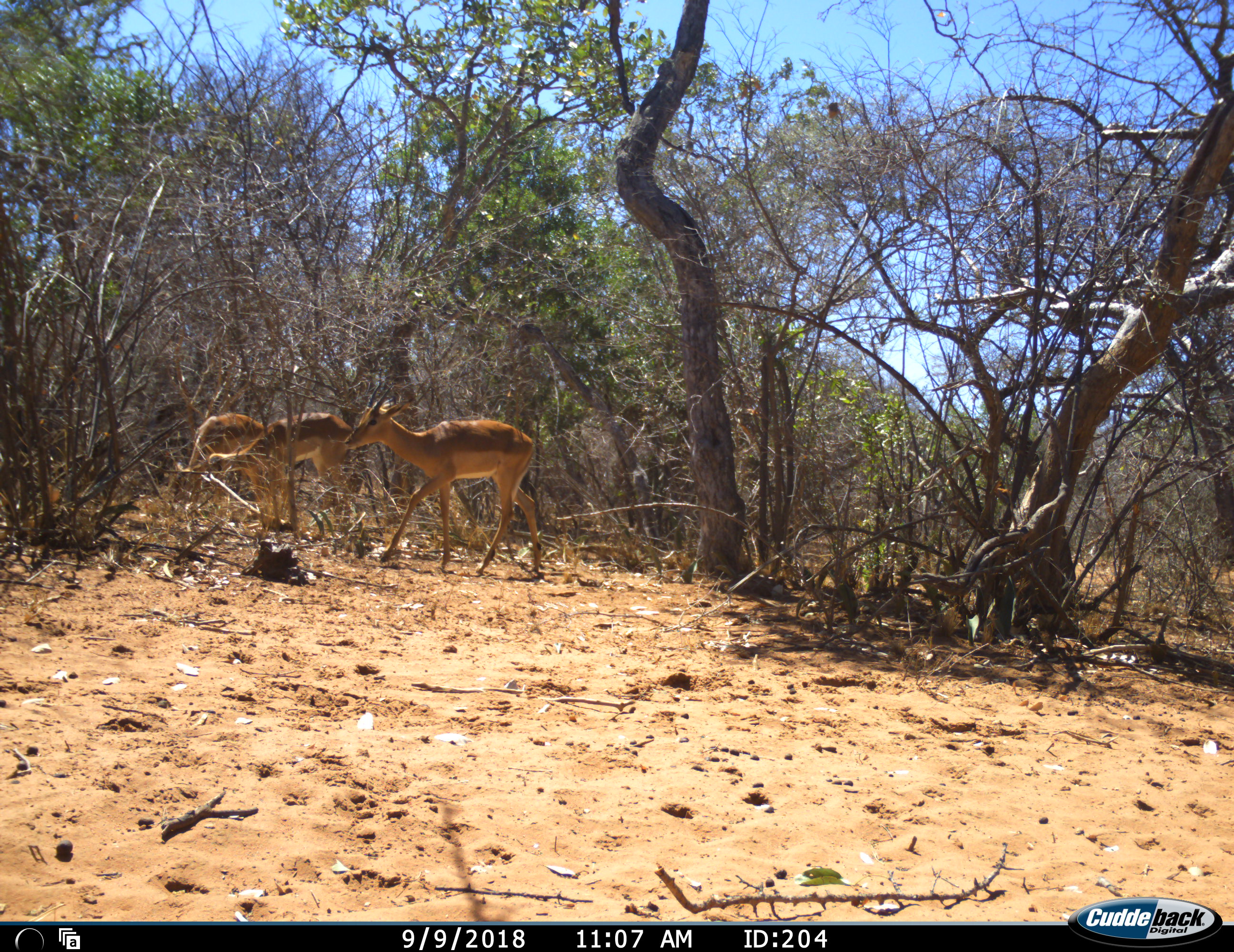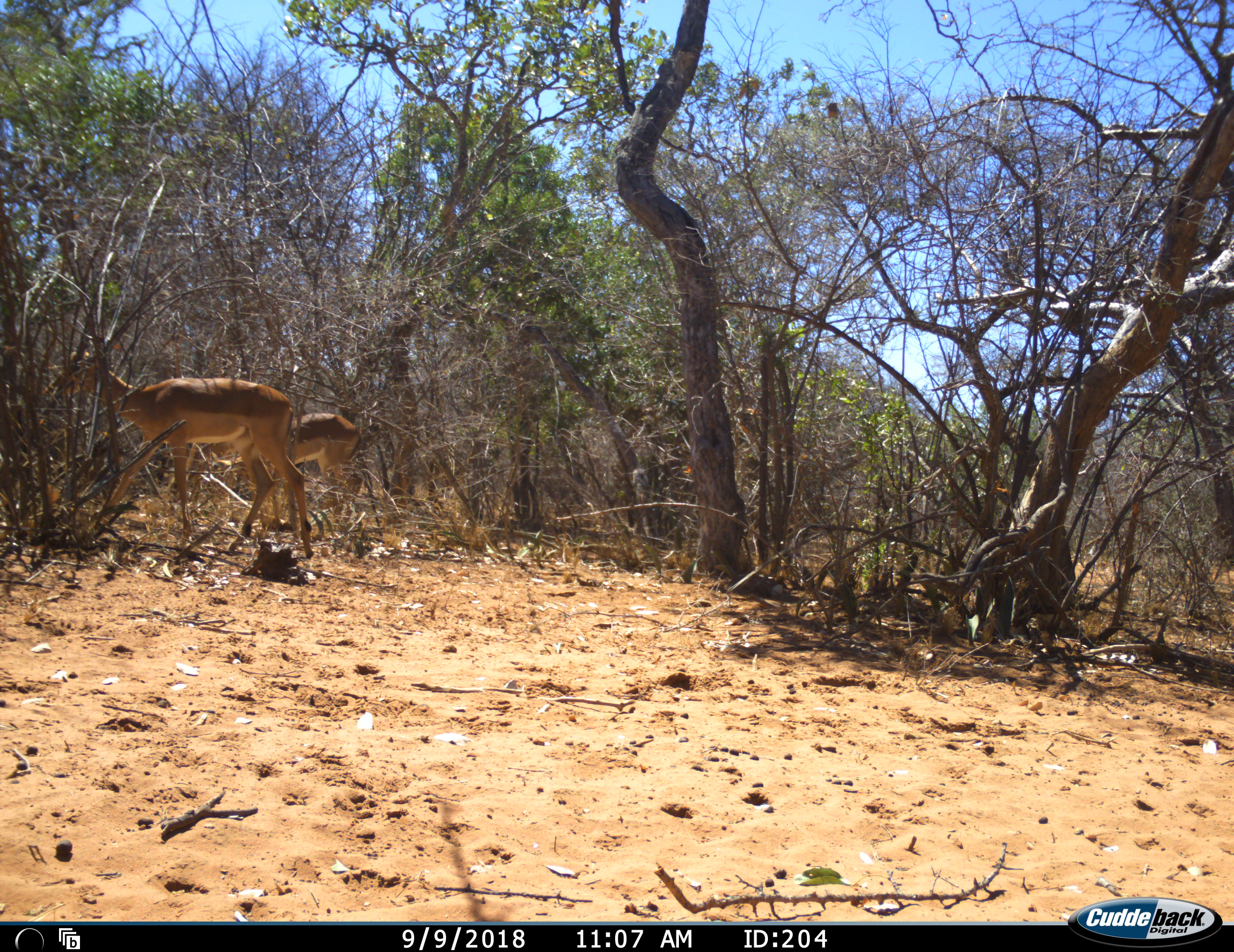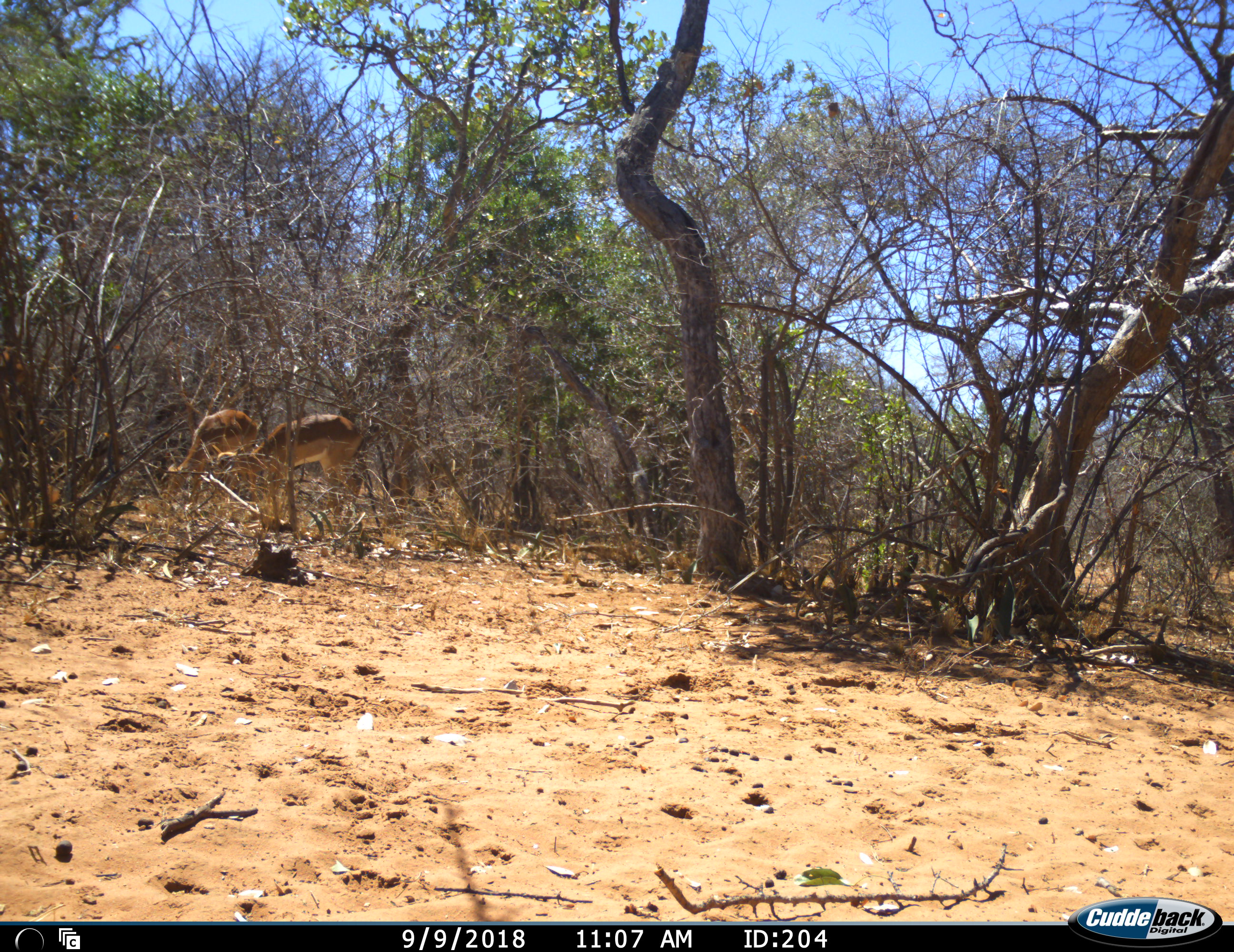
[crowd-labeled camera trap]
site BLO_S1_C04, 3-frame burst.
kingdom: Animalia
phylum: Chordata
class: Mammalia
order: Artiodactyla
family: Bovidae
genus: Aepyceros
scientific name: Aepyceros melampus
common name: impala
Impala (Aepyceros melampus), count 3. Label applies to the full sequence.